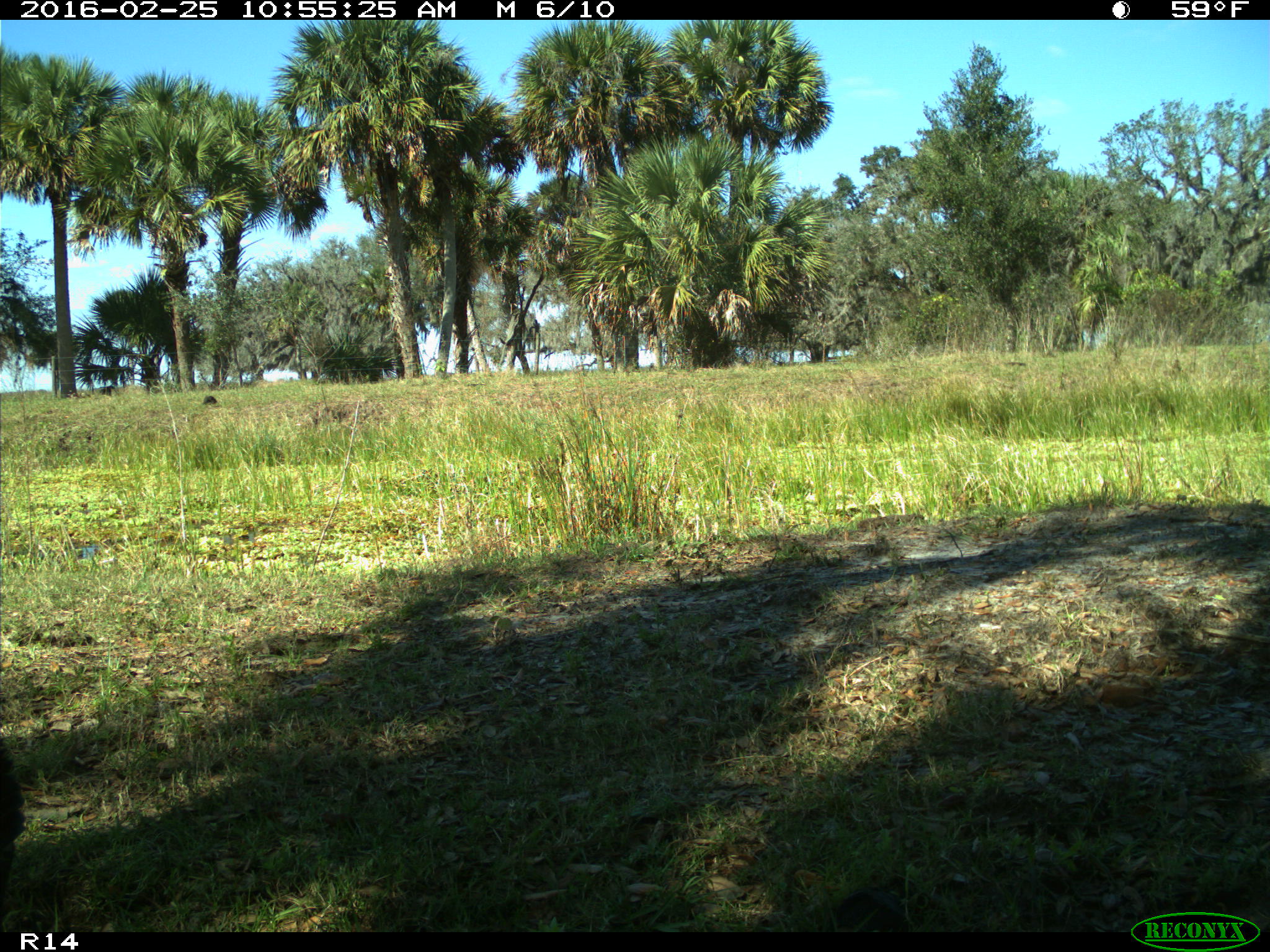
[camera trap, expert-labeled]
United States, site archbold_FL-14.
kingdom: Animalia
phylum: Chordata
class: Aves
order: Galliformes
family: Phasianidae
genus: Meleagris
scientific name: Meleagris gallopavo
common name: wild turkey